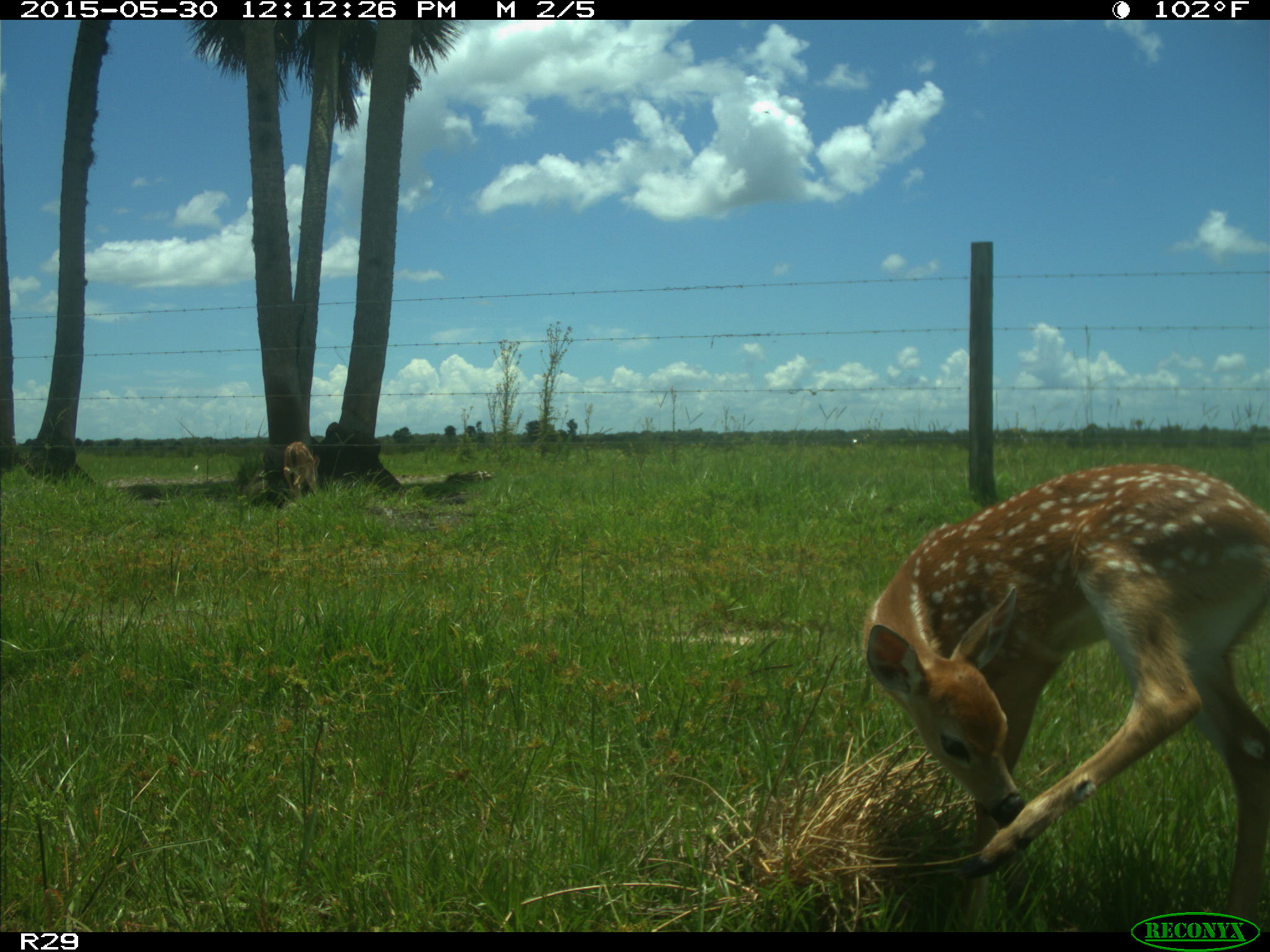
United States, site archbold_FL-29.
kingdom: Animalia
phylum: Chordata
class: Mammalia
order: Artiodactyla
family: Cervidae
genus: Odocoileus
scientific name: Odocoileus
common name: deer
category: unidentified deer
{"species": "unidentified deer (deer) (Odocoileus)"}